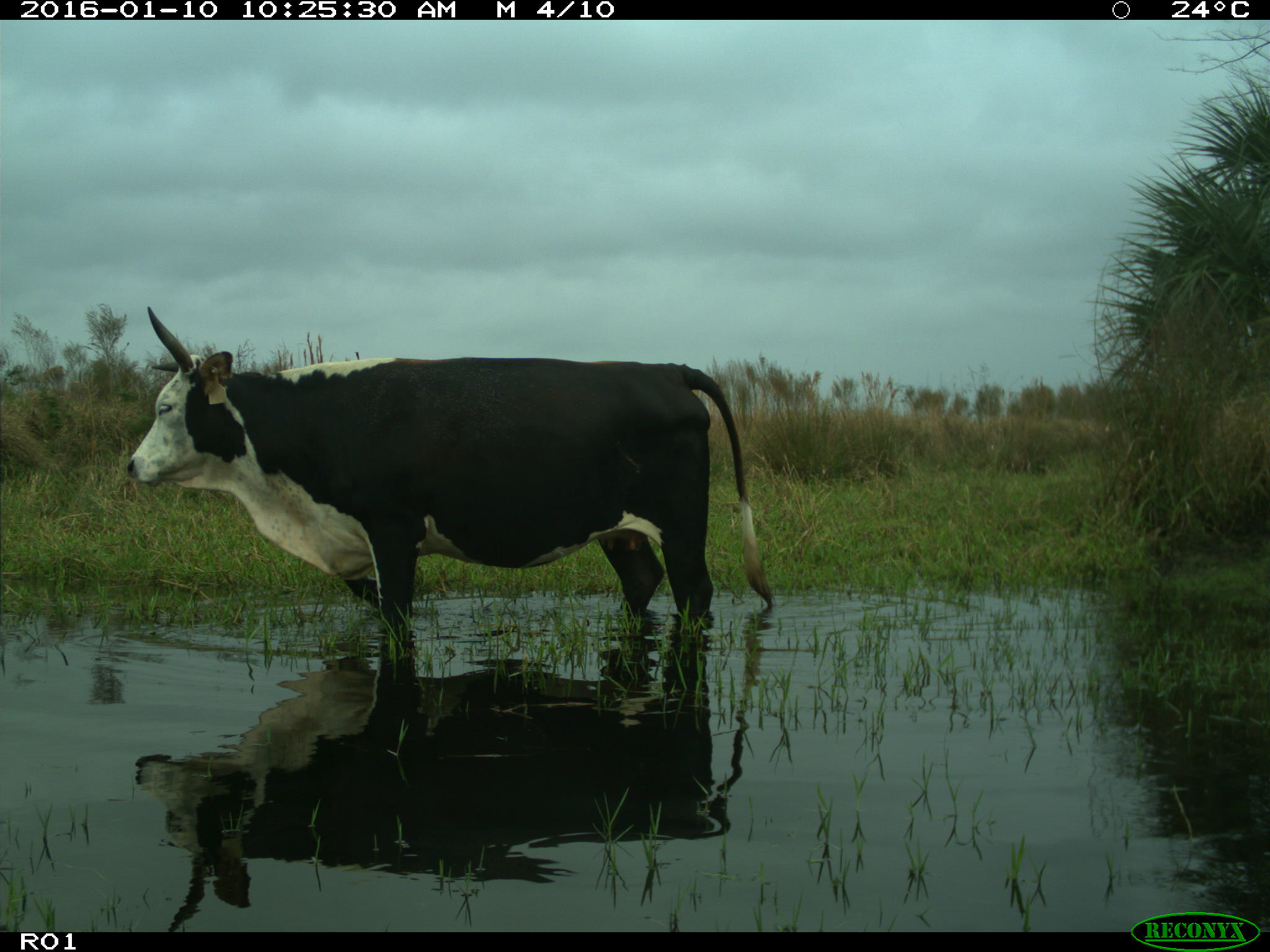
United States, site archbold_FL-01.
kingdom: Animalia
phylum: Chordata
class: Mammalia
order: Artiodactyla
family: Bovidae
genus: Bos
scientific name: Bos taurus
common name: domestic cow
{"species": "Bos taurus (domestic cow)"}